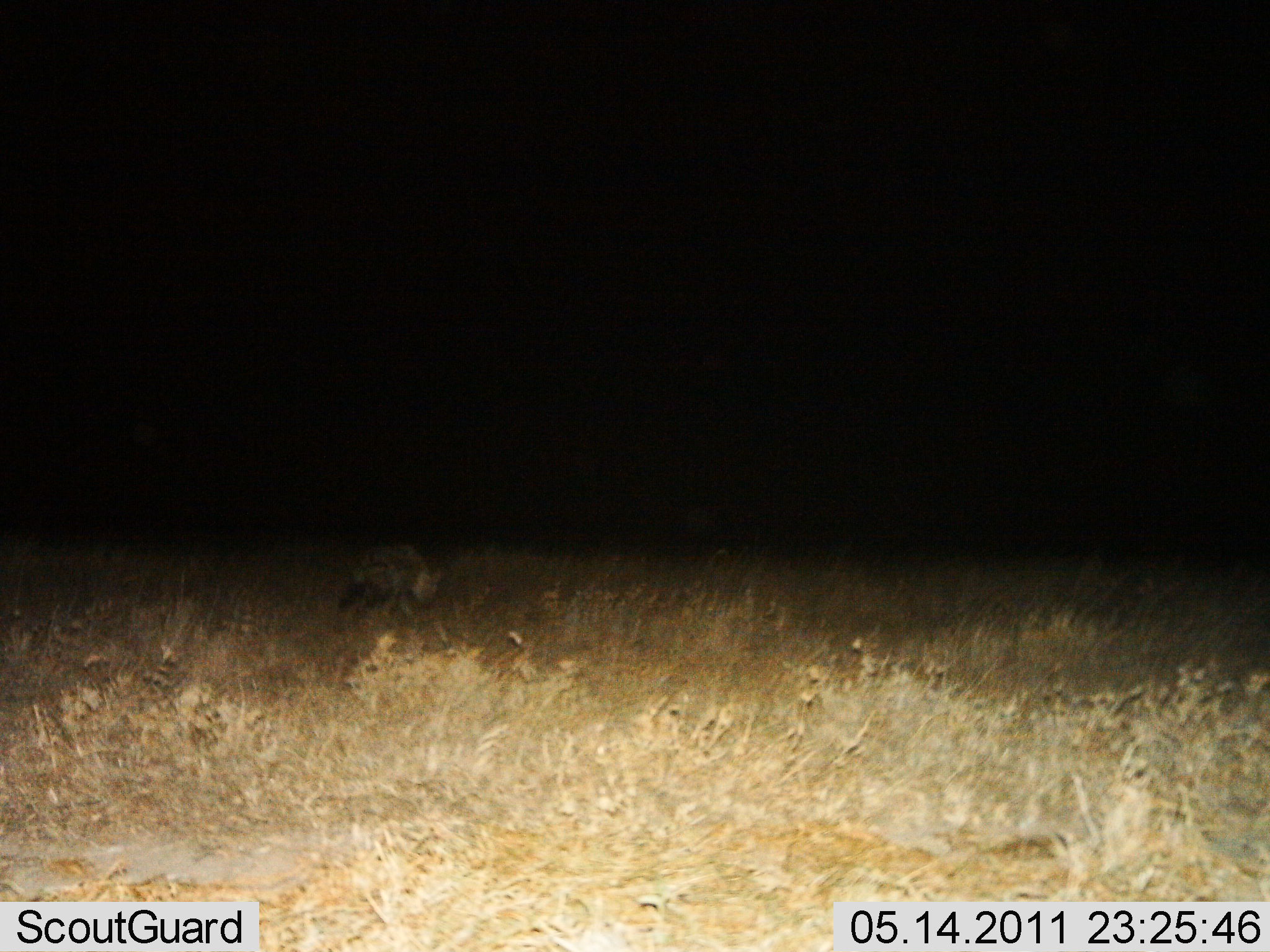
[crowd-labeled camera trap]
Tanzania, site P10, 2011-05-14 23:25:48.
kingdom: Animalia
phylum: Chordata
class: Mammalia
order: Carnivora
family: Hyaenidae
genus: Crocuta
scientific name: Crocuta crocuta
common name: spotted hyena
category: hyenaspotted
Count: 1.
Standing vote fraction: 20%.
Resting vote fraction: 0%.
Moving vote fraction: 80%.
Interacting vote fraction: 0%.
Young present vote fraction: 0%.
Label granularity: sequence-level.